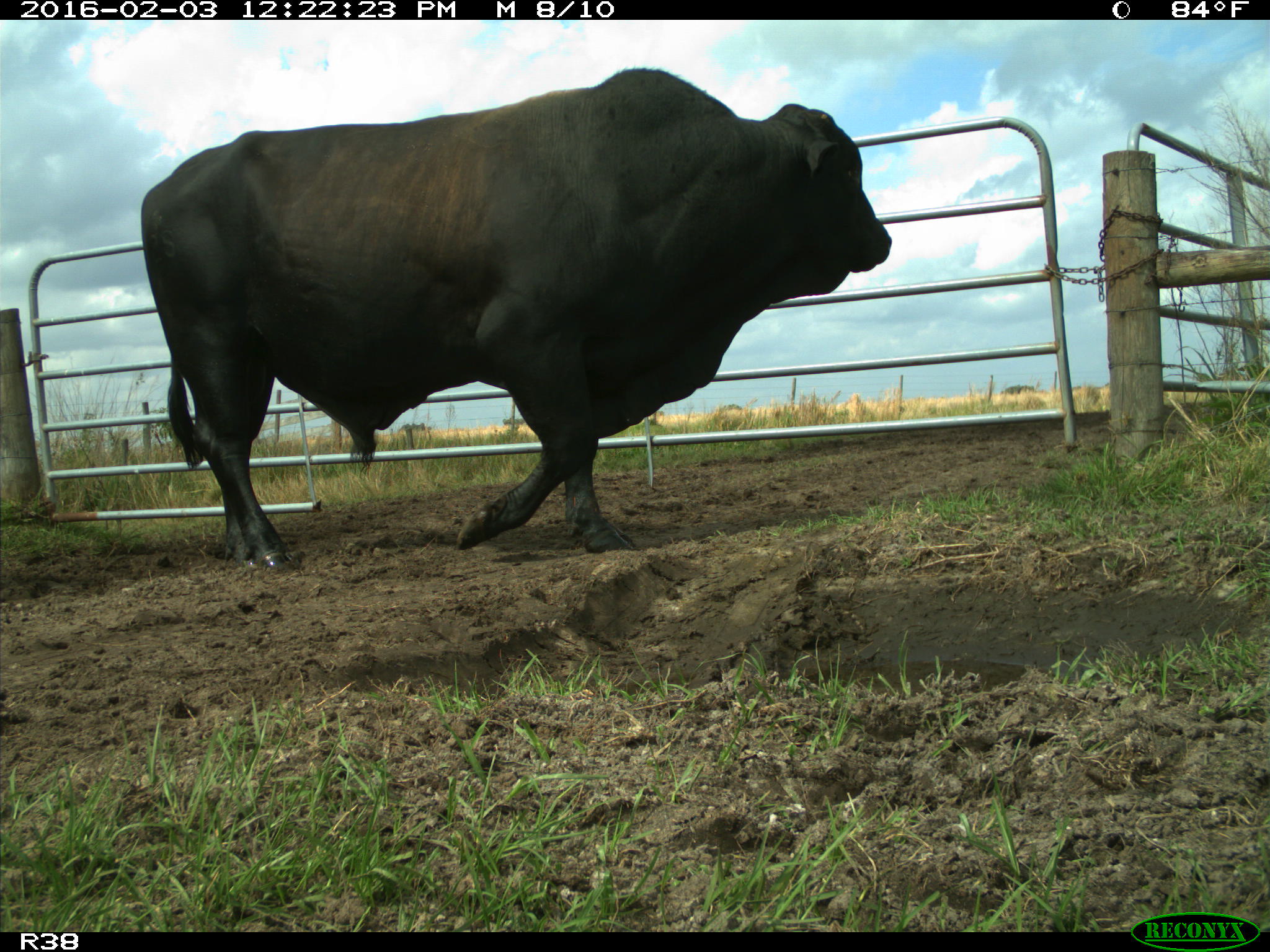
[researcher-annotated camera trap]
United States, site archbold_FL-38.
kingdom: Animalia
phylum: Chordata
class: Mammalia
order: Artiodactyla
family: Bovidae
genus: Bos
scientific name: Bos taurus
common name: domestic cow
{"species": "Bos taurus (domestic cow)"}